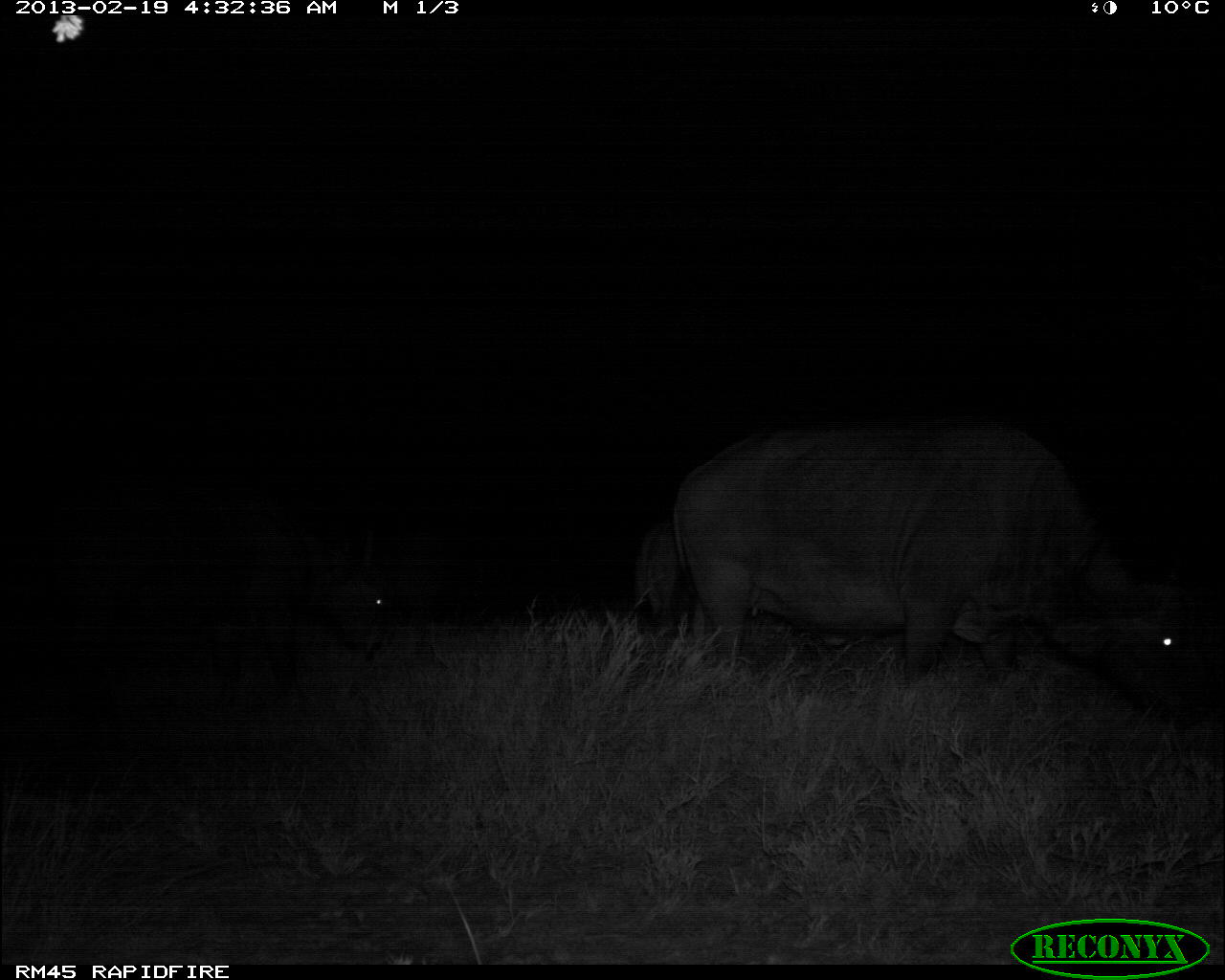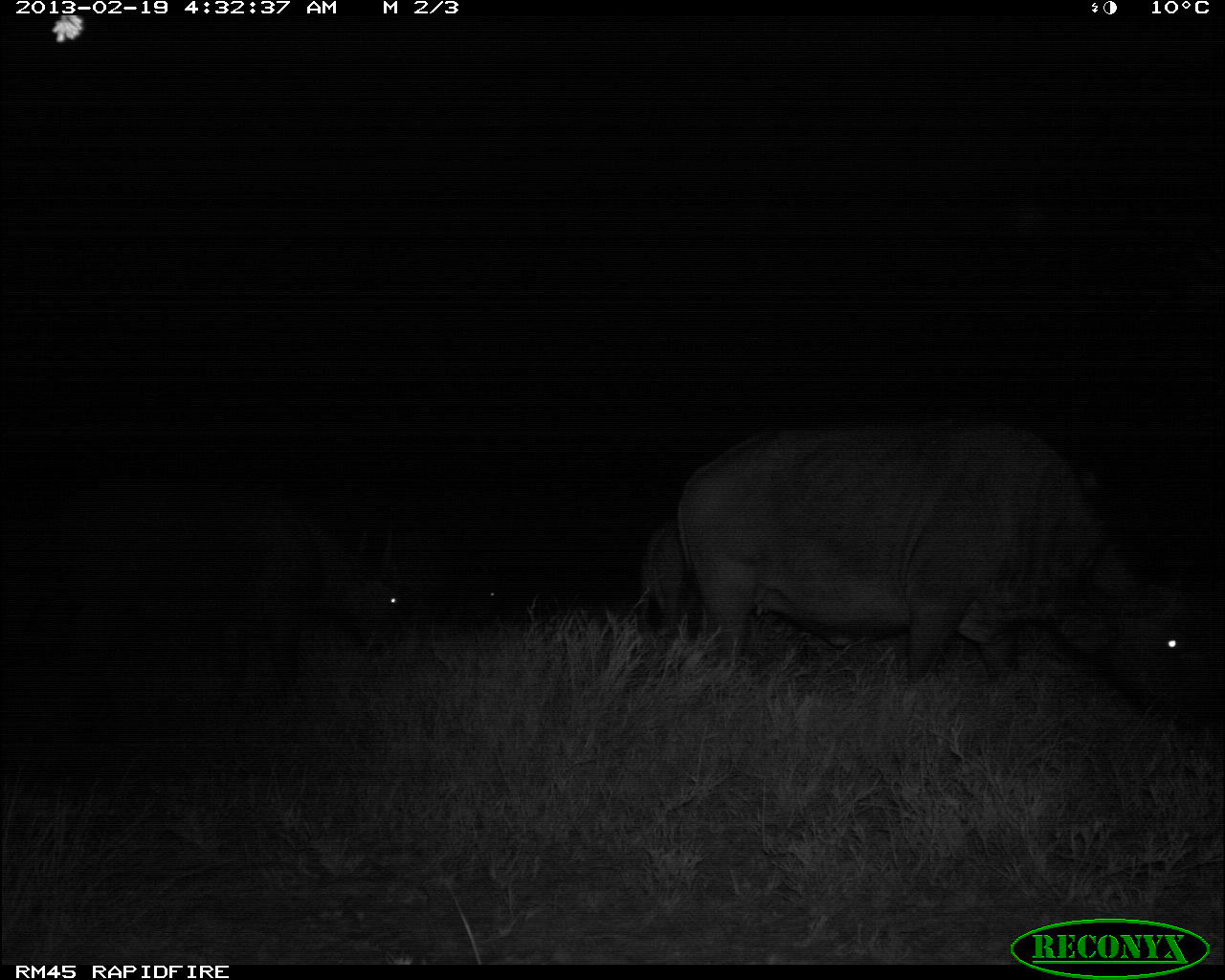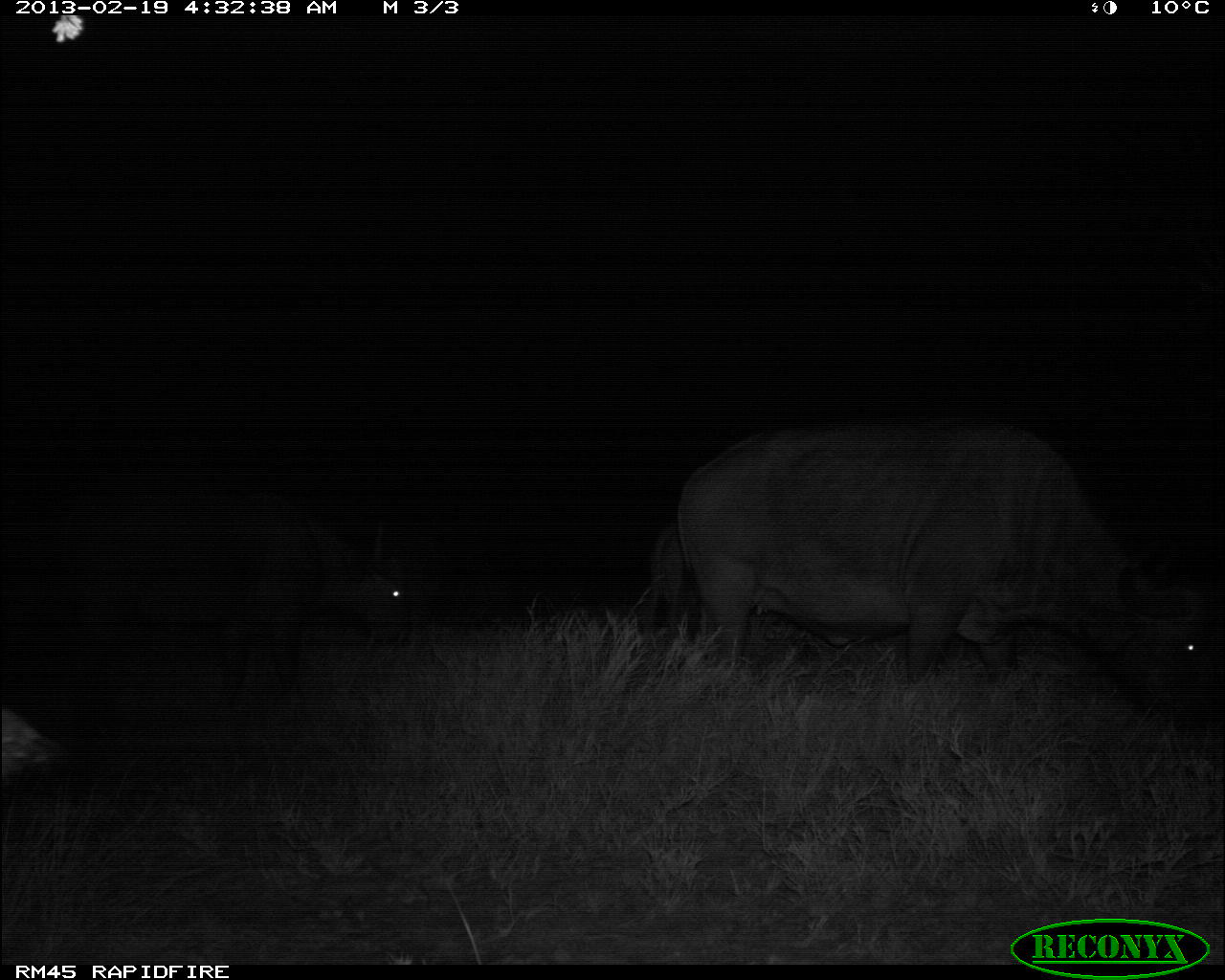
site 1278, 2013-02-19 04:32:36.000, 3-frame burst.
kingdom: Animalia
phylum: Chordata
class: Mammalia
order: Artiodactyla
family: Bovidae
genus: Syncerus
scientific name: Syncerus caffer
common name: african buffalo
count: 3